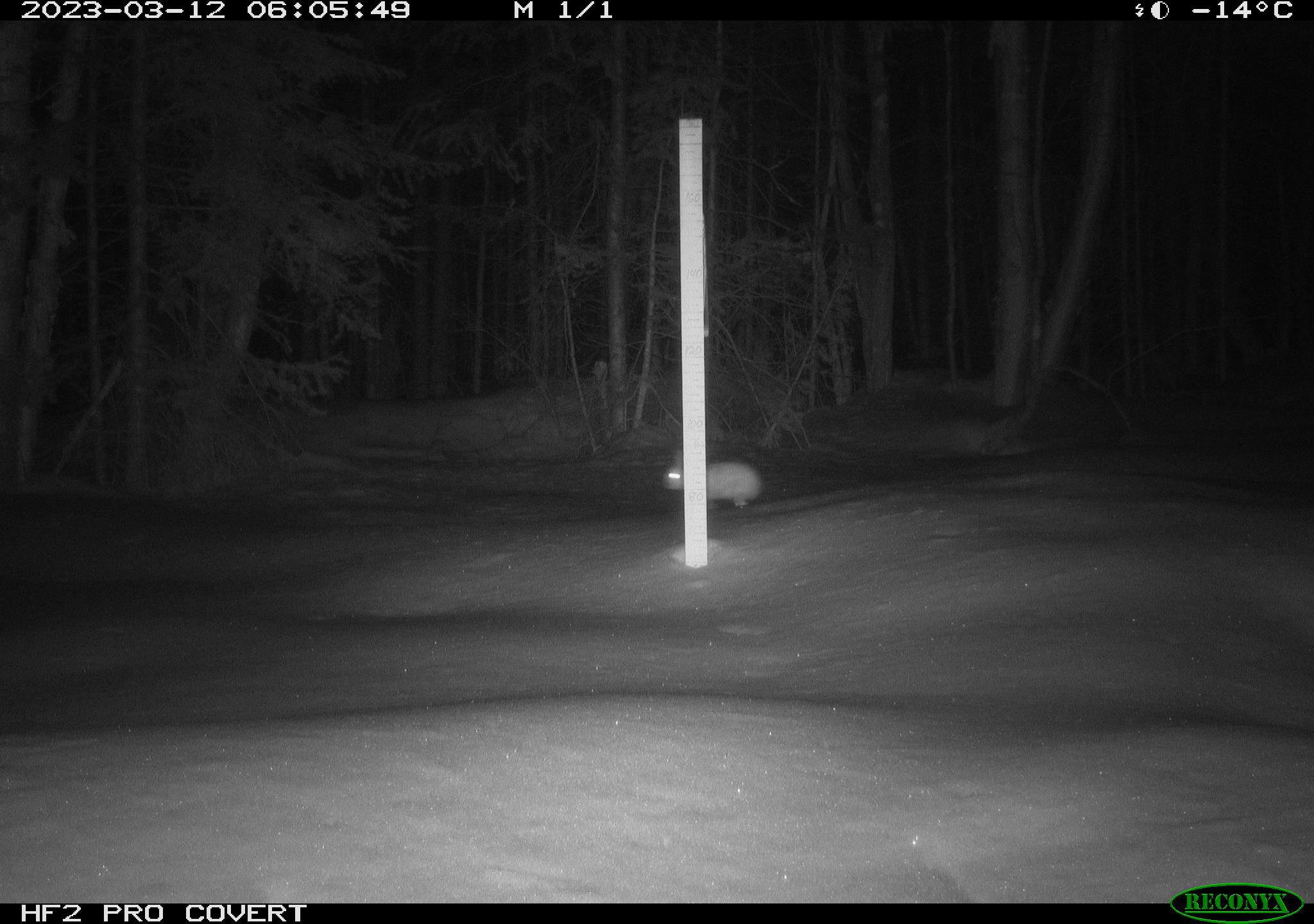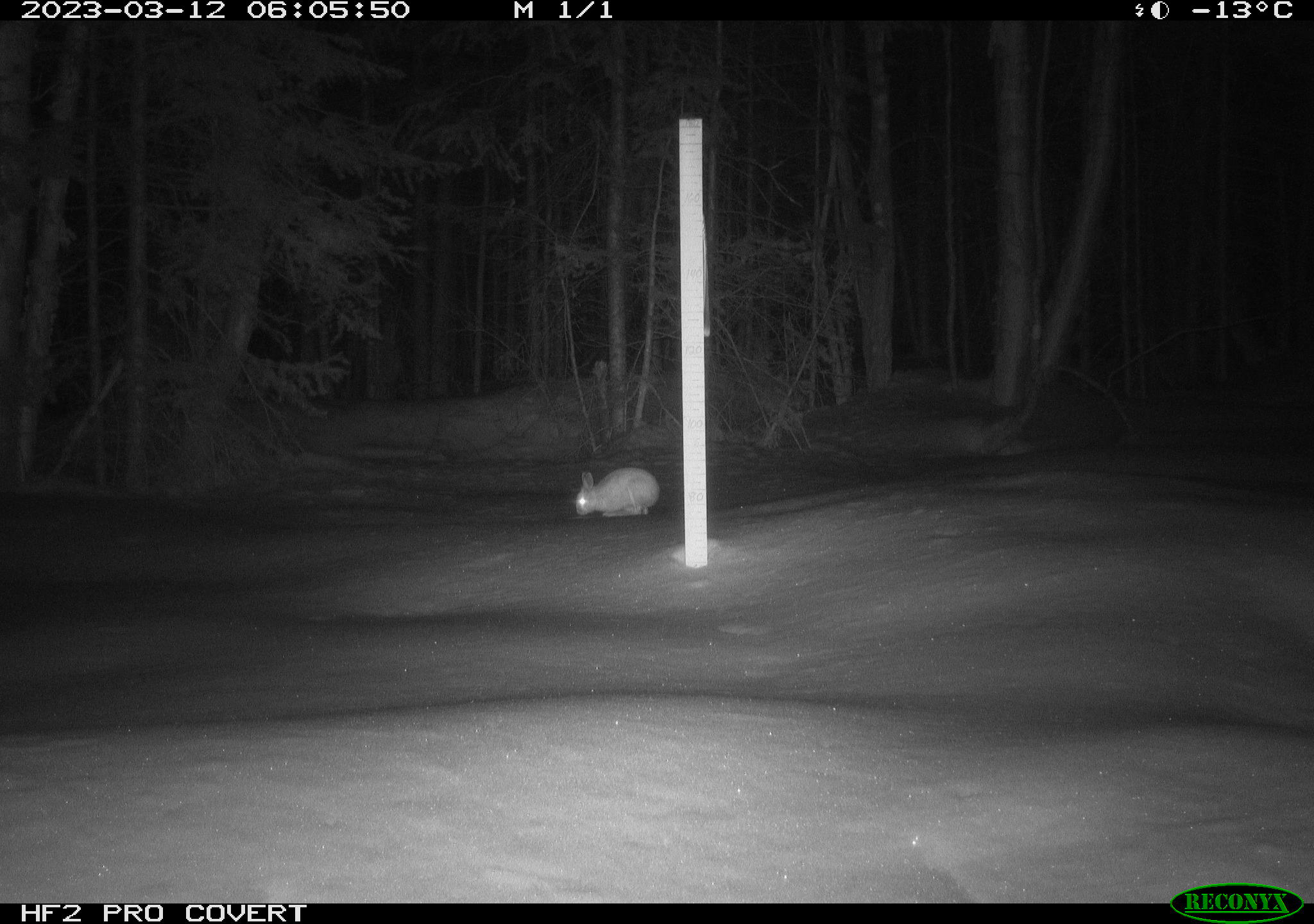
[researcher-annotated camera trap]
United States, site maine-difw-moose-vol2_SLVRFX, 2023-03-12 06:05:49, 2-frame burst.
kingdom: Animalia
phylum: Chordata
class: Mammalia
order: Lagomorpha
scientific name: Lagomorpha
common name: rabbit or hare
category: rabbit or hare sp.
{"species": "rabbit or hare sp. (rabbit or hare) (Lagomorpha)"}